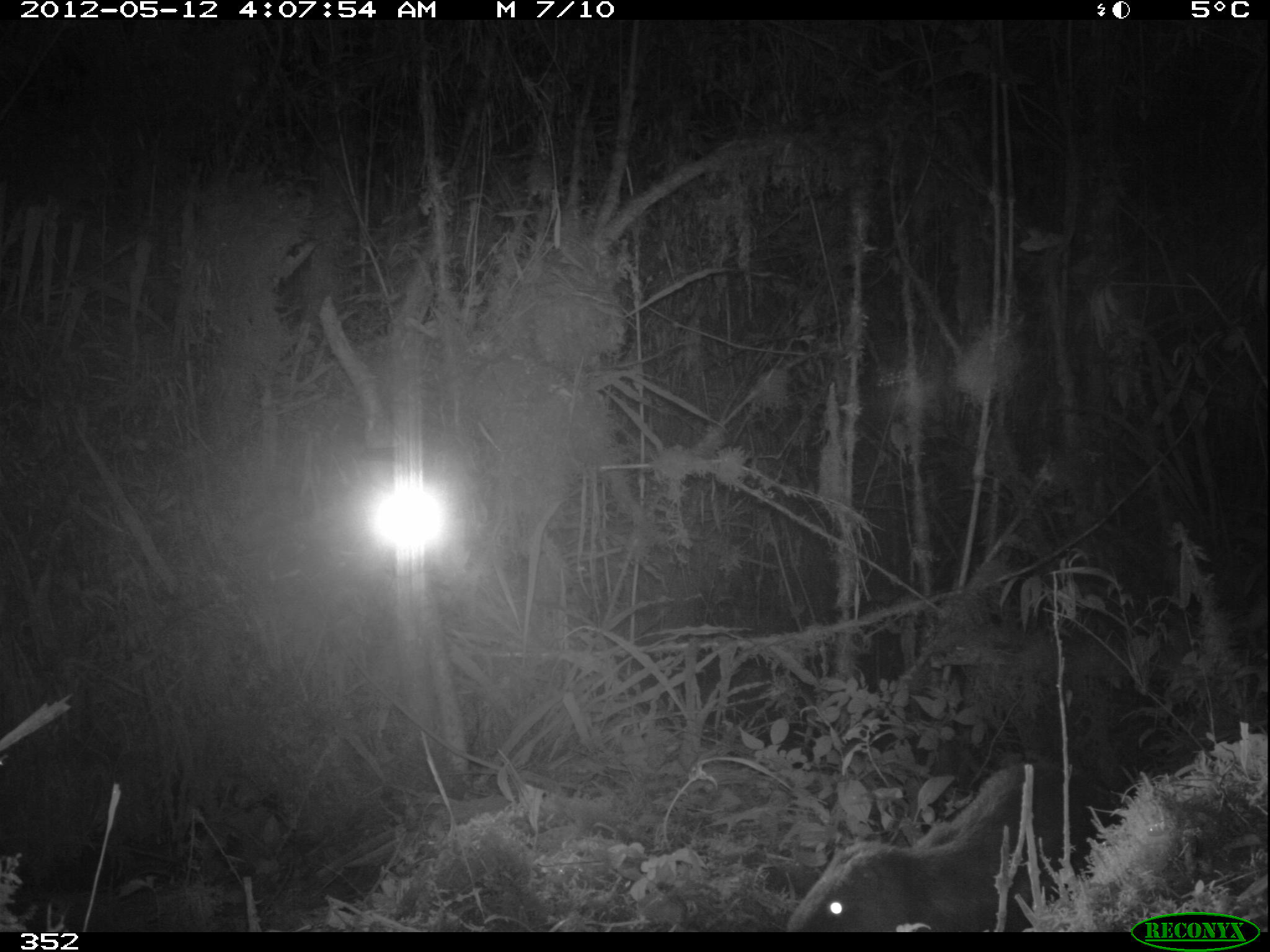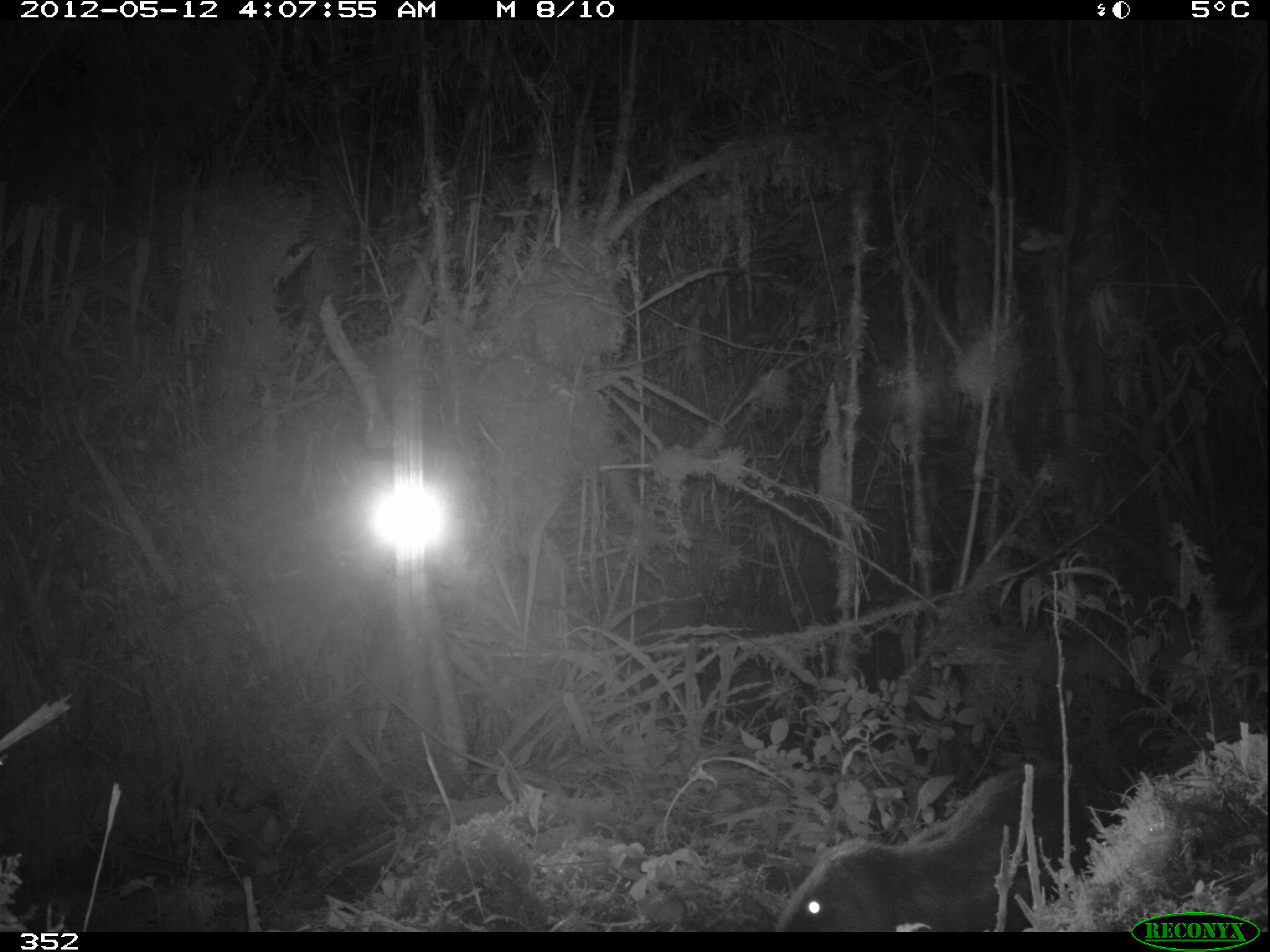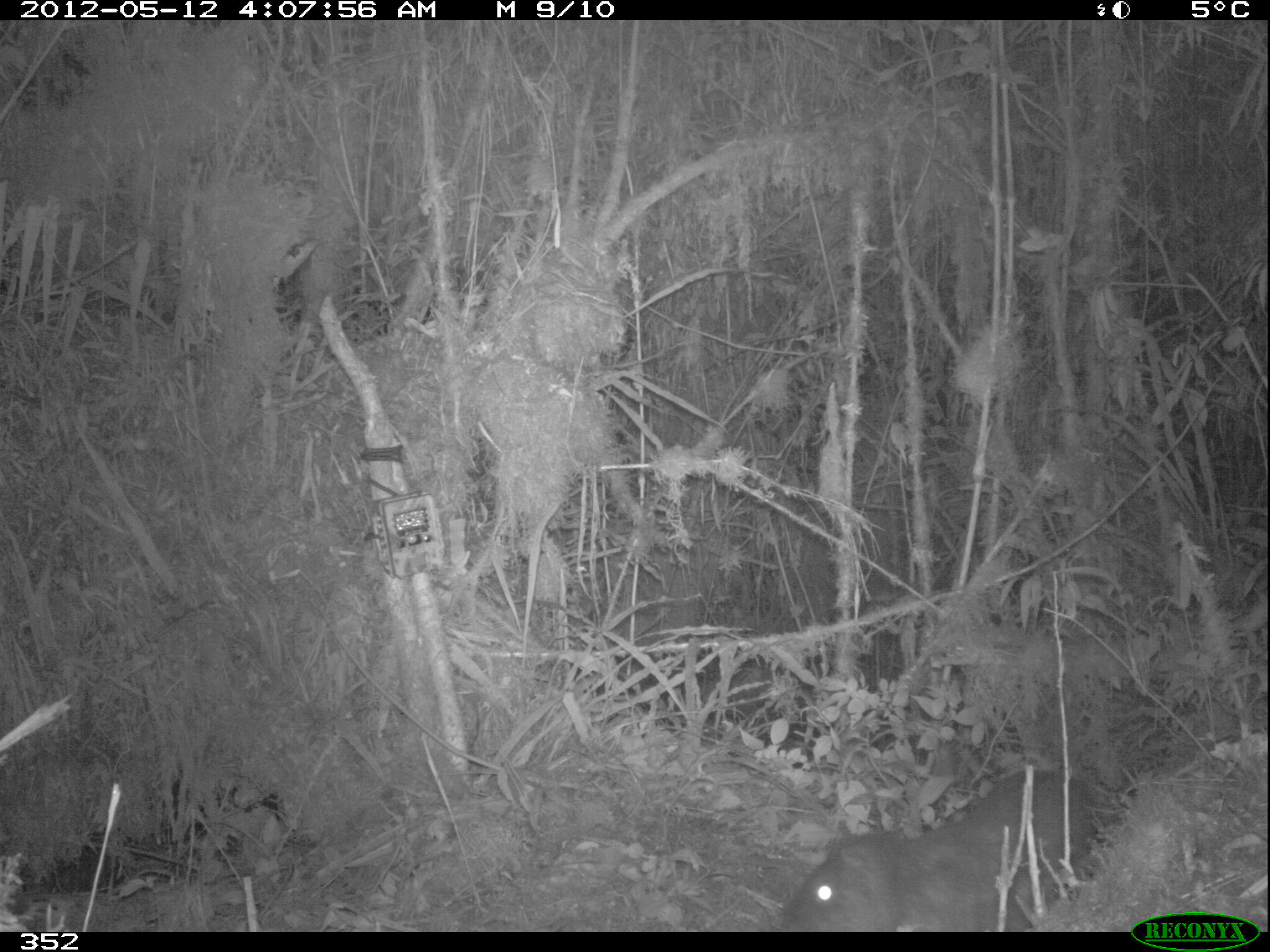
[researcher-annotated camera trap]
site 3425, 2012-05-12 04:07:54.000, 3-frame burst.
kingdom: Animalia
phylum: Chordata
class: Mammalia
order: Rodentia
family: Cuniculidae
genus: Cuniculus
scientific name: Cuniculus taczanowskii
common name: mountain paca